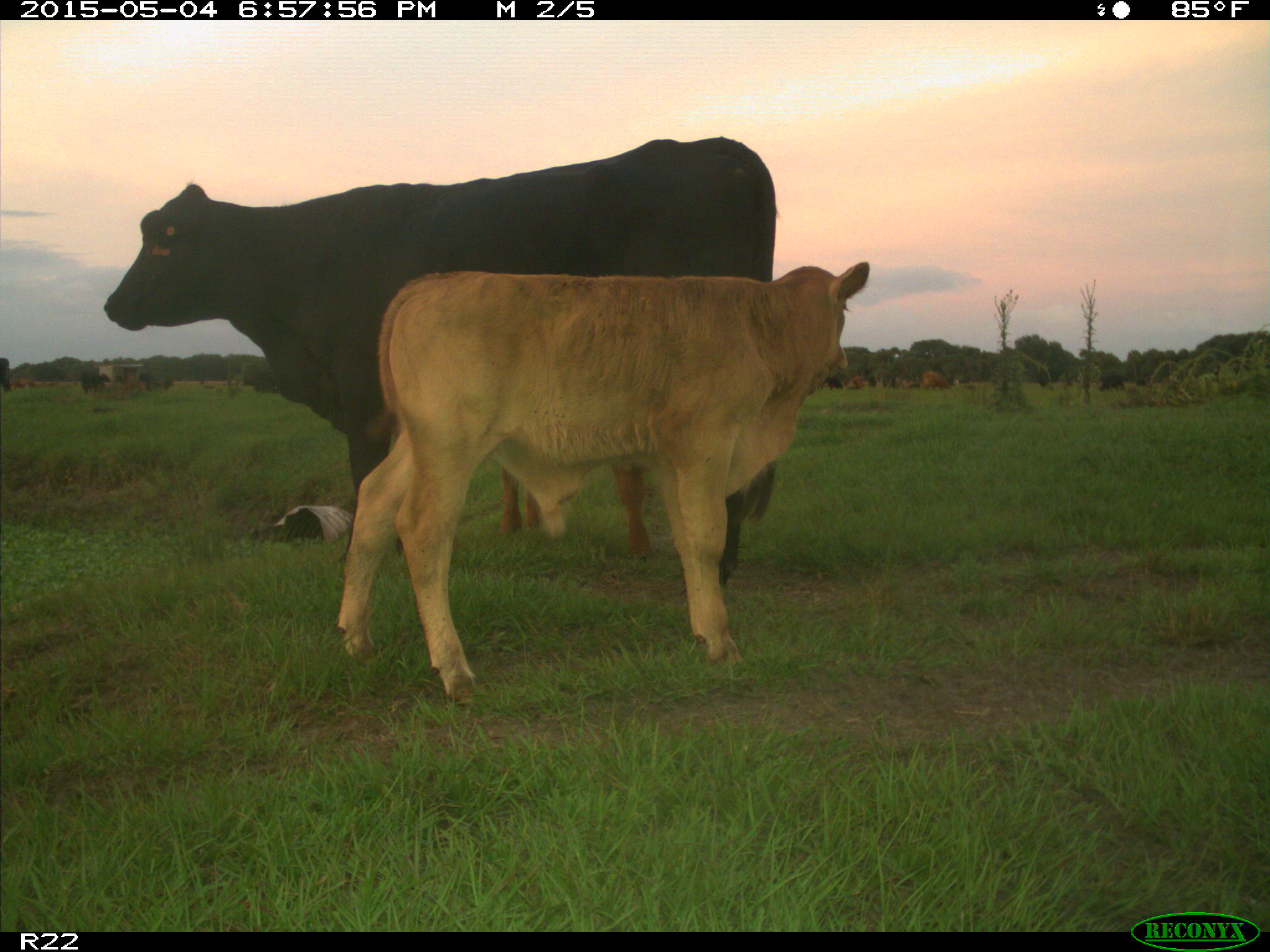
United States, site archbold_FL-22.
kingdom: Animalia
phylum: Chordata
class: Mammalia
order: Artiodactyla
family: Bovidae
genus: Bos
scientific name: Bos taurus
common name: domestic cow